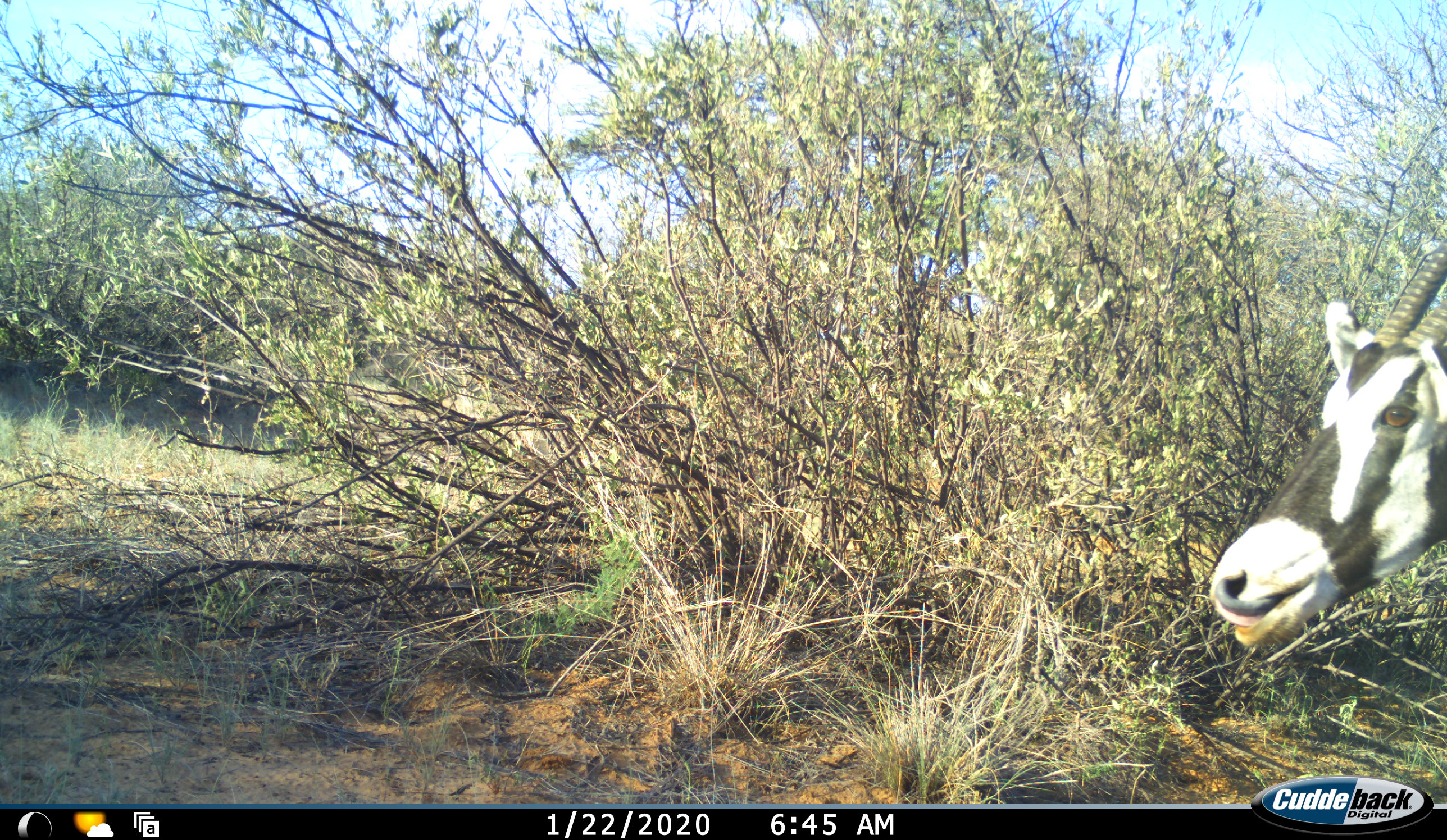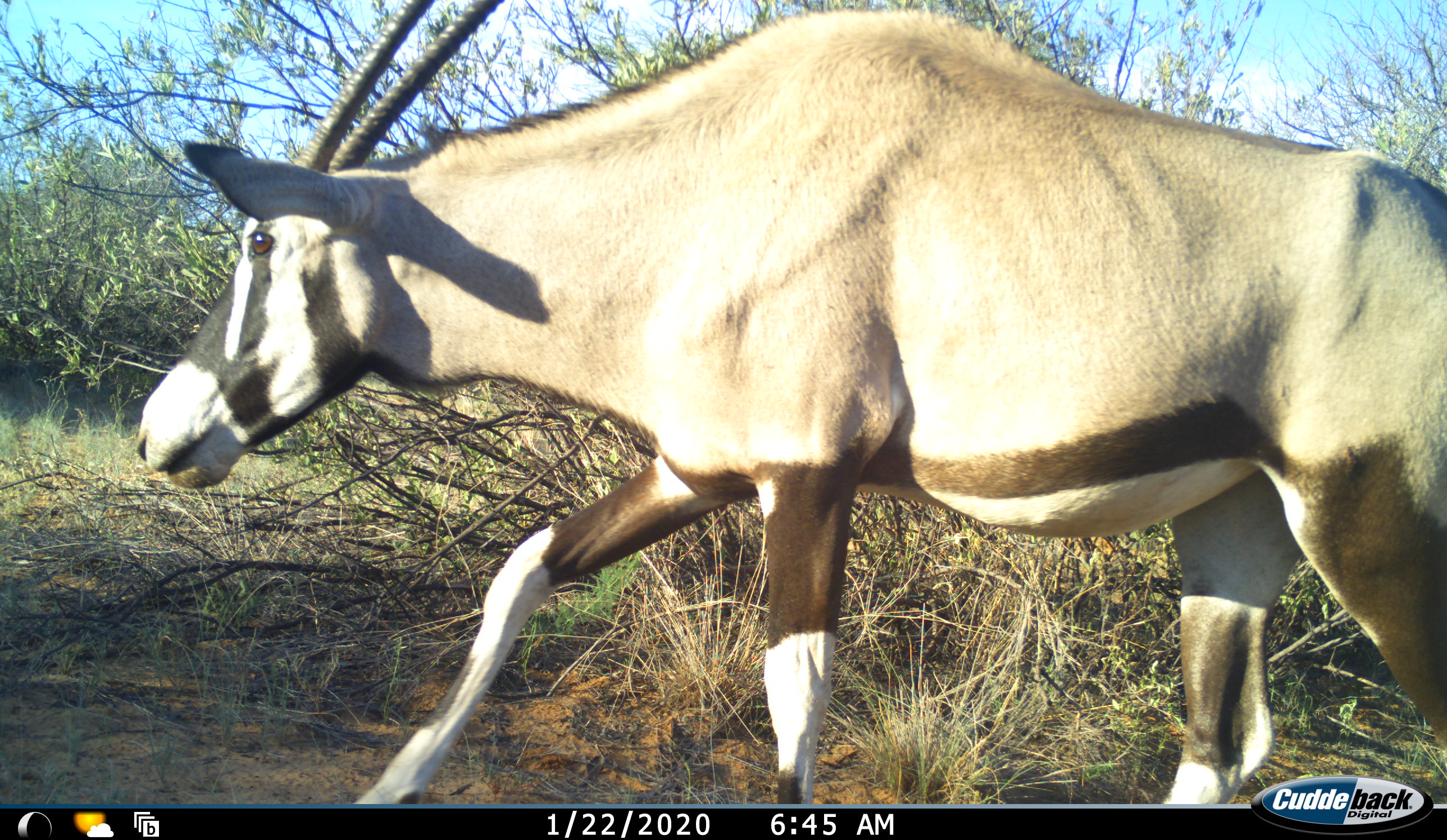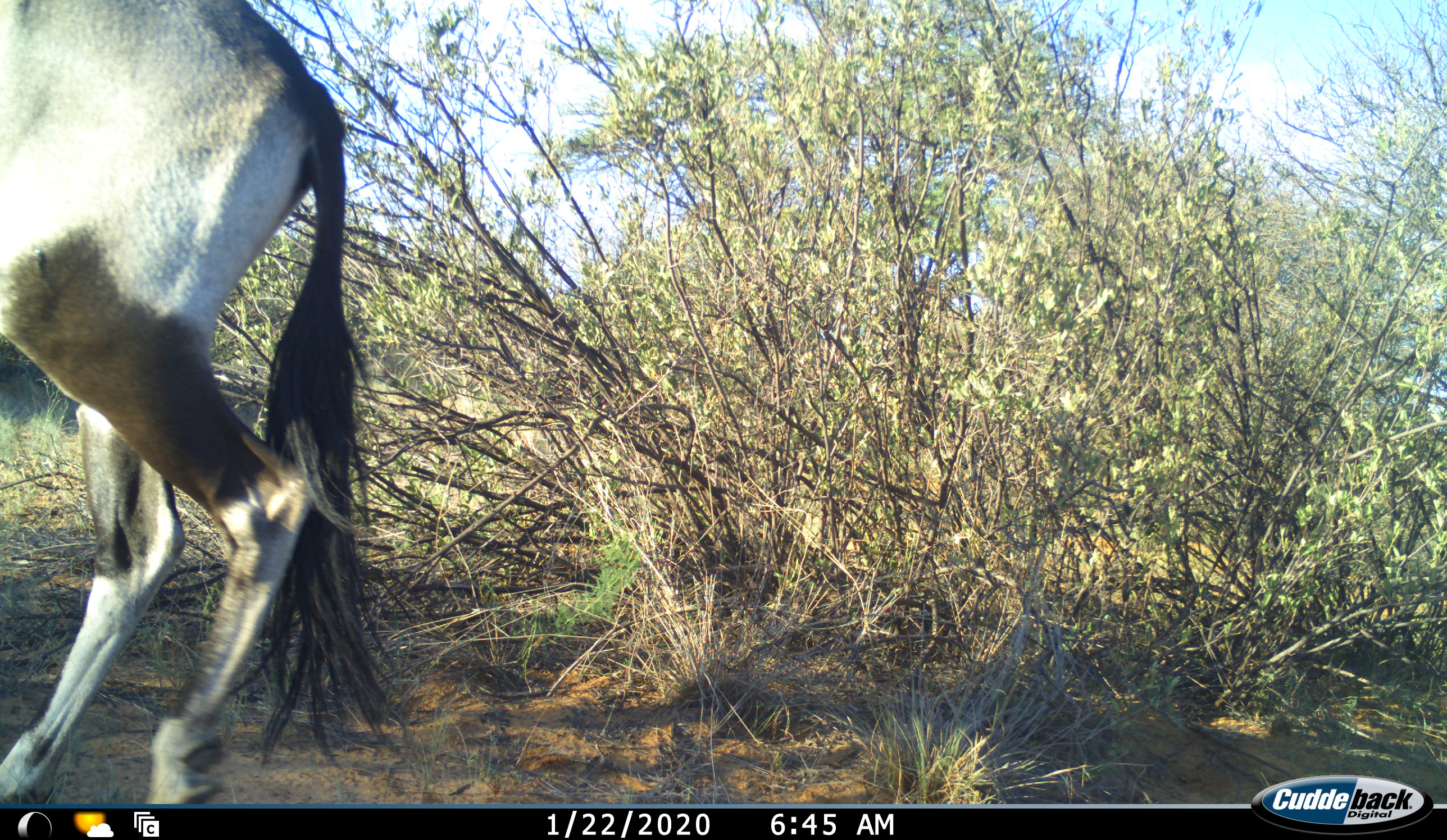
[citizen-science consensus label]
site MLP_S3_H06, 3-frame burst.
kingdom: Animalia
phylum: Chordata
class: Mammalia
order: Artiodactyla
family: Bovidae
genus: Oryx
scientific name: Oryx gazella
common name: gemsbok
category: oryx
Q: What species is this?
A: Oryx (gemsbok) (Oryx gazella).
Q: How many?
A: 1.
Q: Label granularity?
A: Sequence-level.